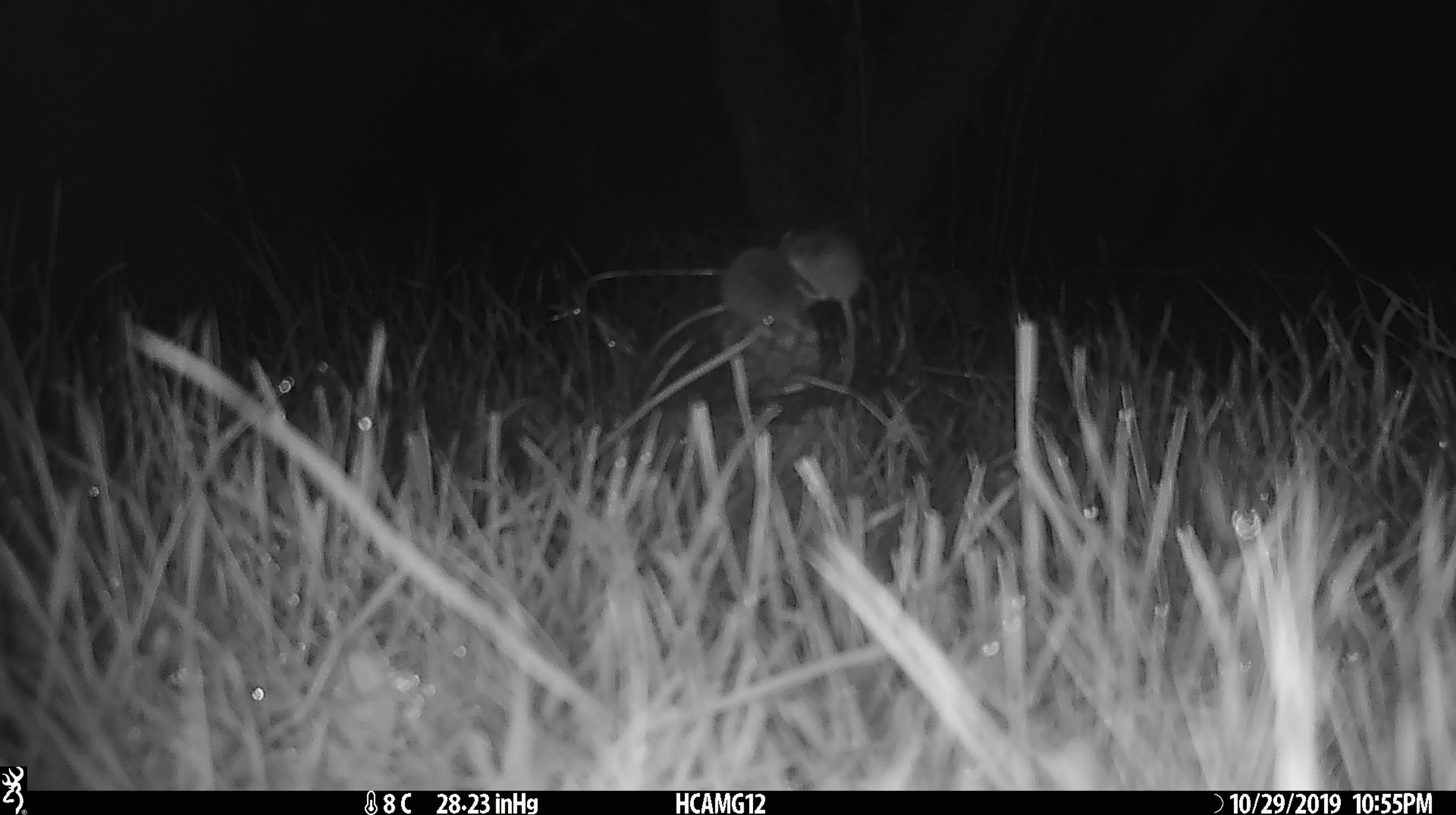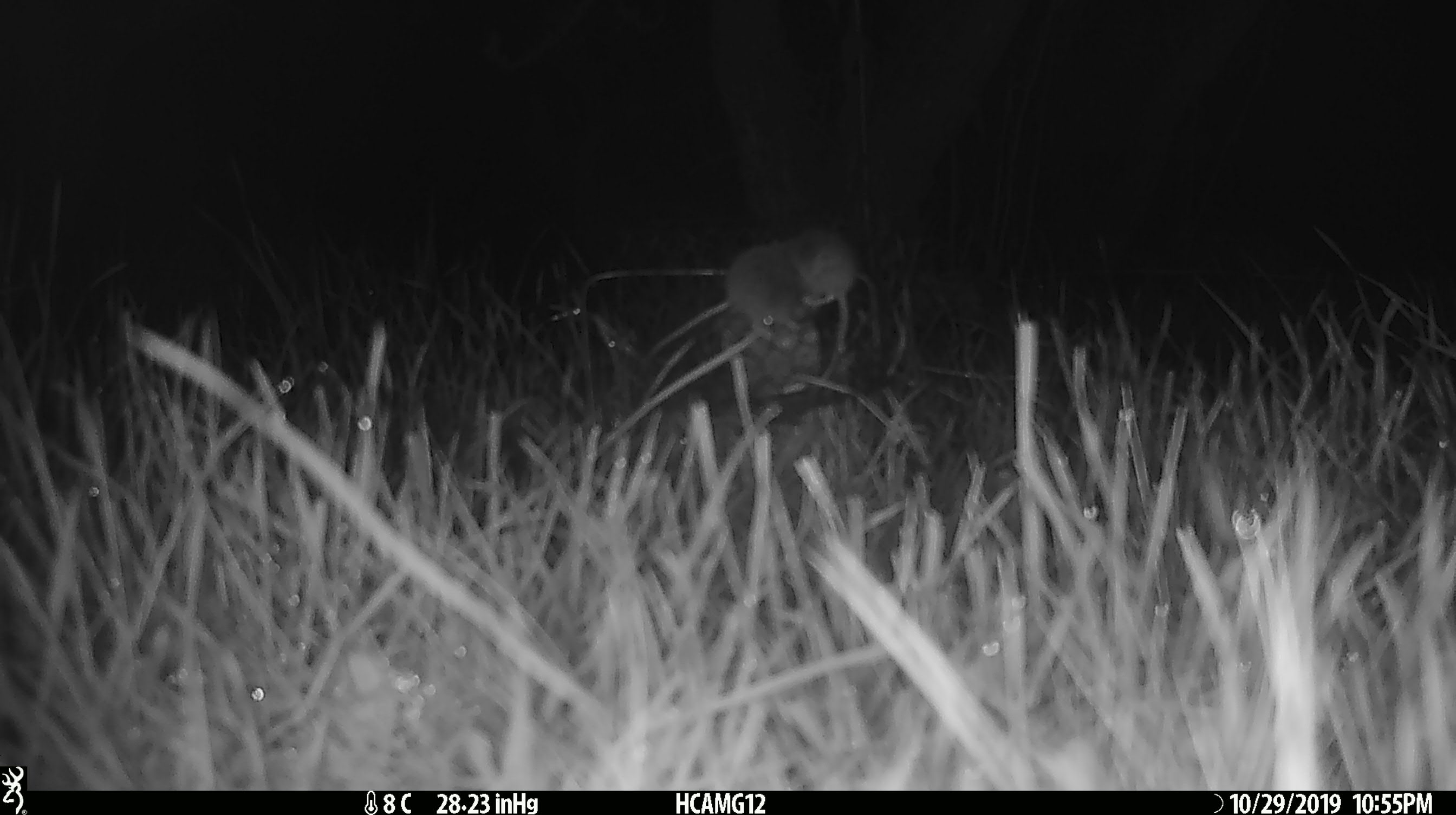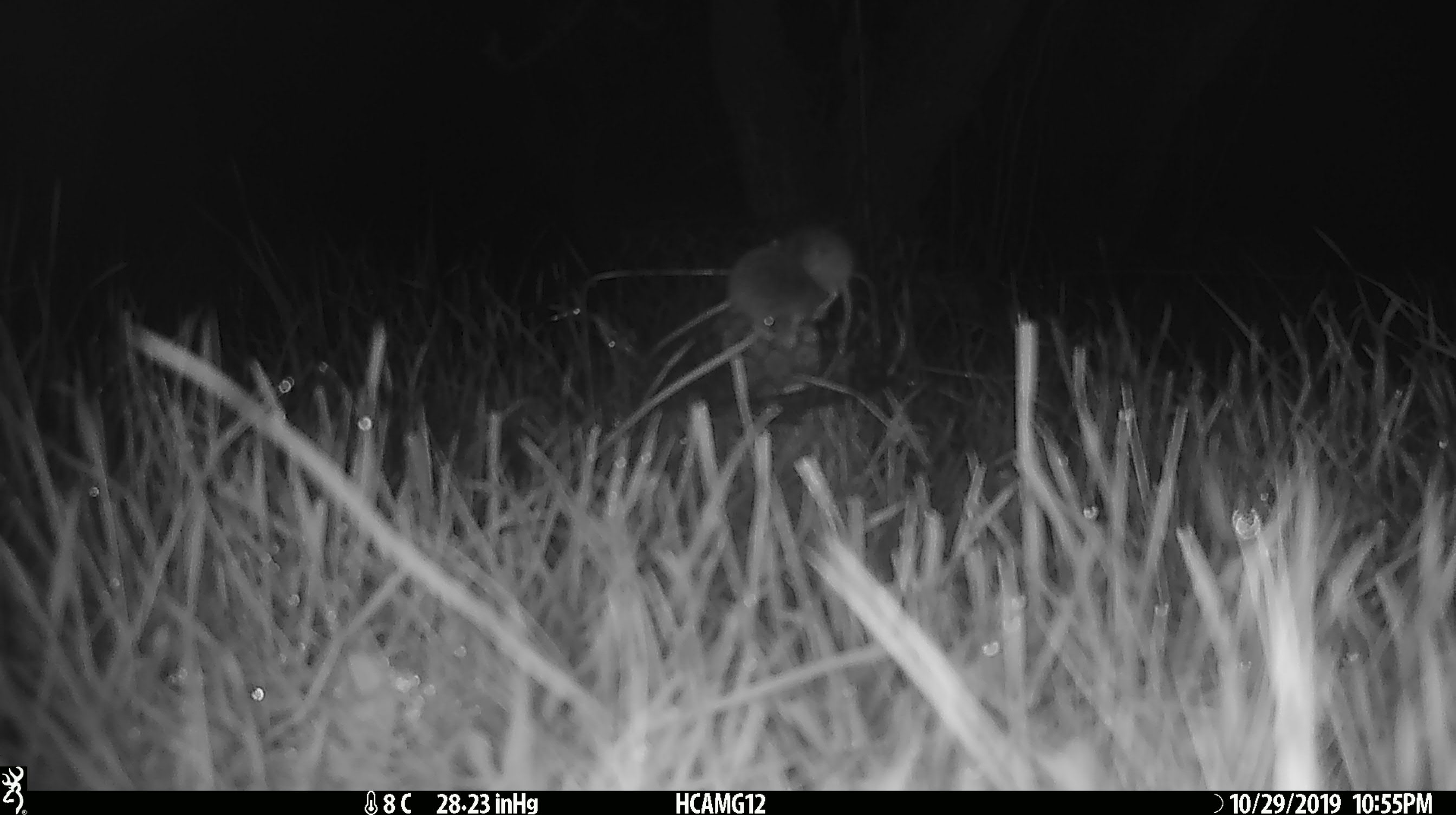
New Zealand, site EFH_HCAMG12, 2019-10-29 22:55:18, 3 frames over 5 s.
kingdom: Animalia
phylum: Chordata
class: Mammalia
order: Rodentia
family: Muridae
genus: Mus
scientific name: Mus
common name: mouse